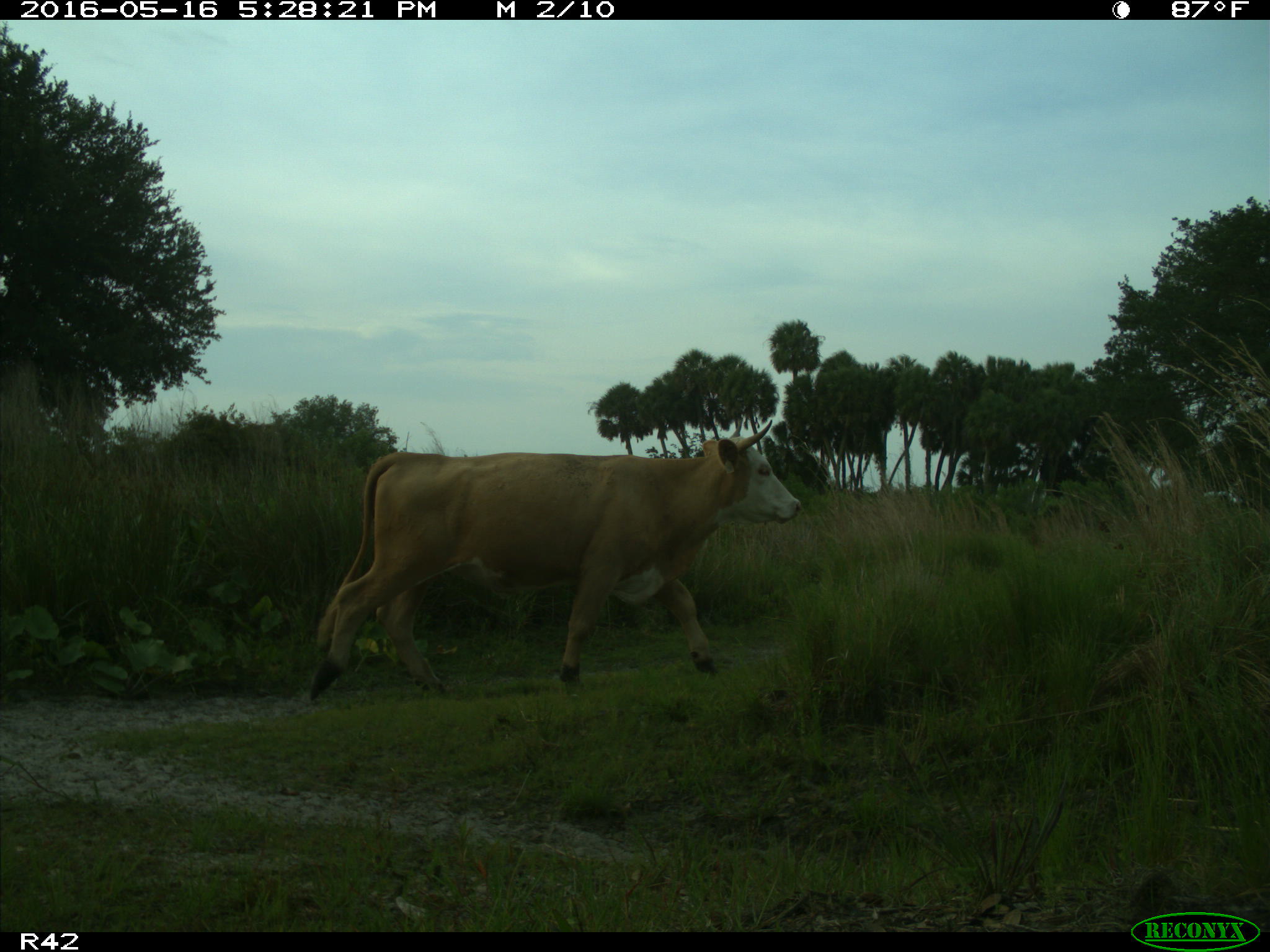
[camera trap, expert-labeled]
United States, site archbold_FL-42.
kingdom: Animalia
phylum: Chordata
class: Mammalia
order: Artiodactyla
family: Bovidae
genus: Bos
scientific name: Bos taurus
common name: domestic cow